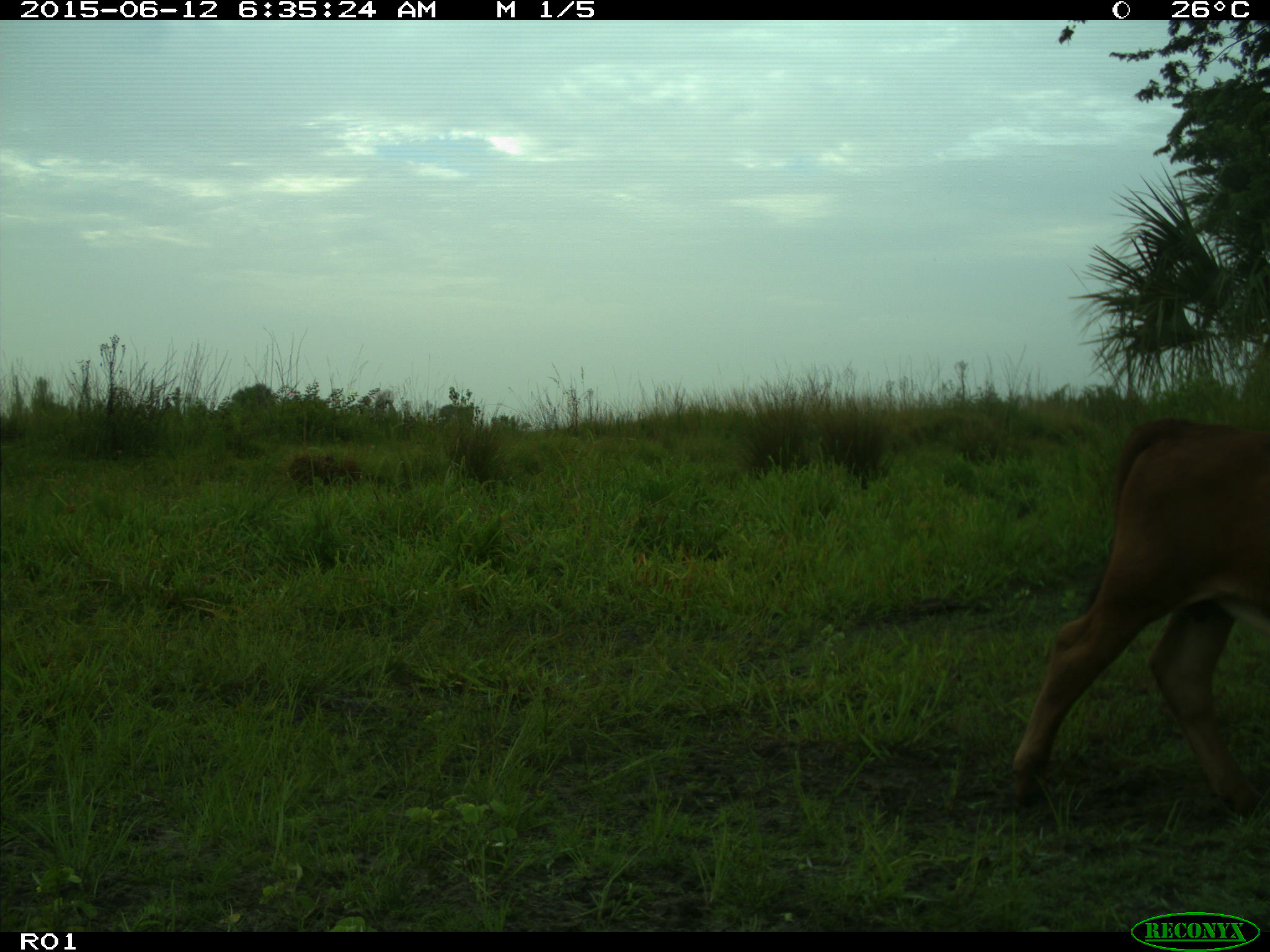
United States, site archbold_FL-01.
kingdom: Animalia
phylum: Chordata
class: Mammalia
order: Artiodactyla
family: Bovidae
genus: Bos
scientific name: Bos taurus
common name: domestic cow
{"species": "Bos taurus (domestic cow)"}